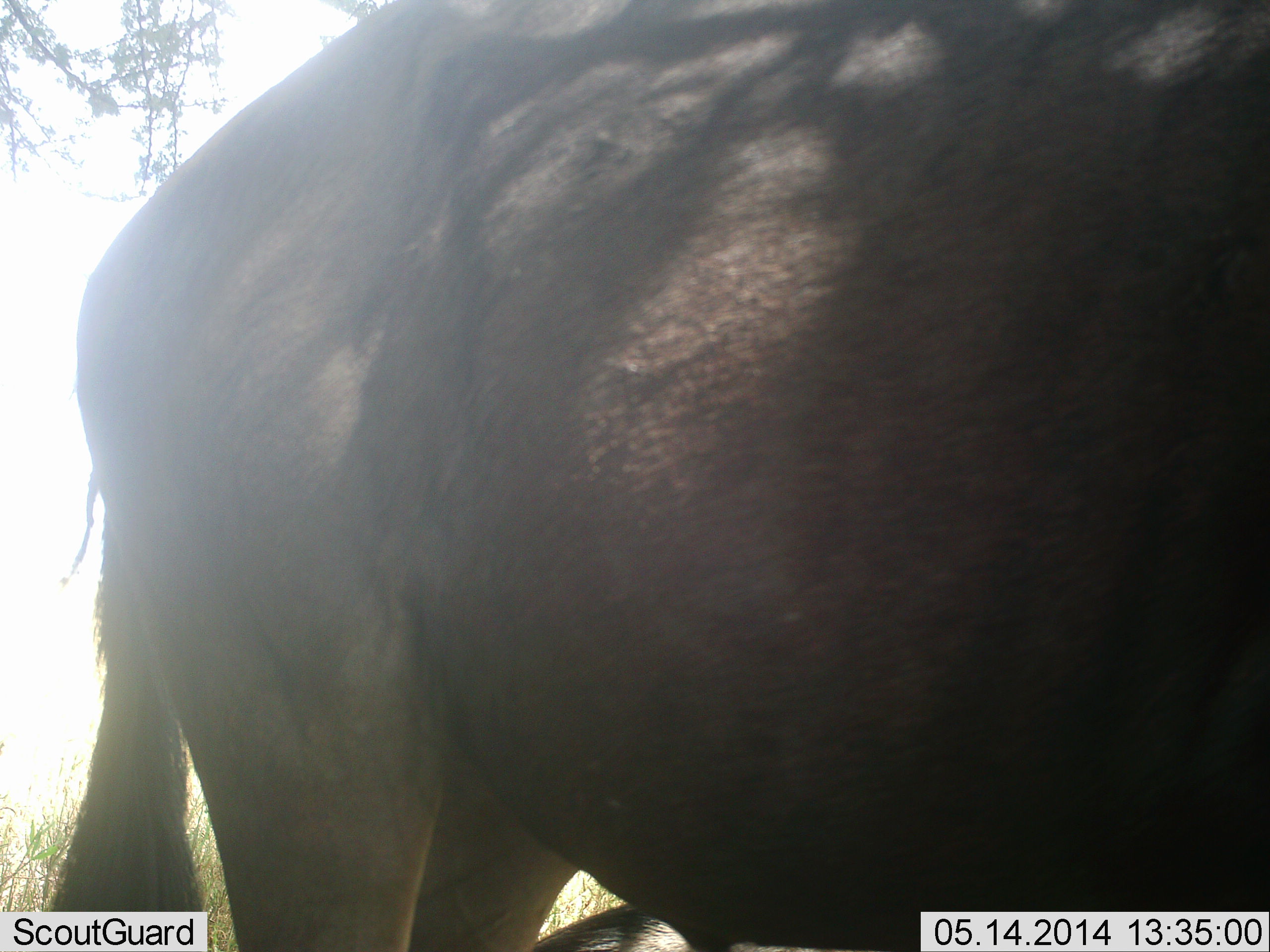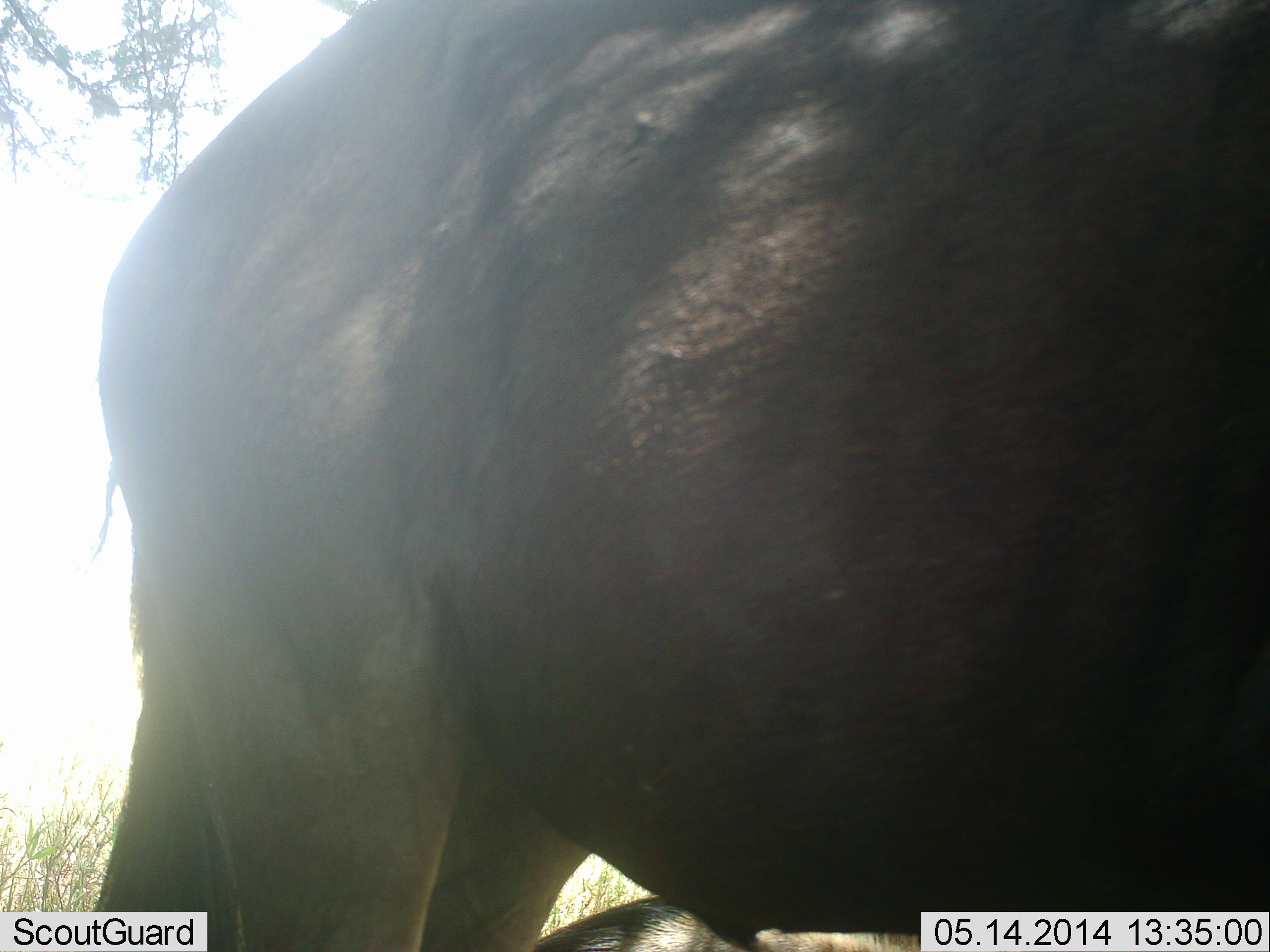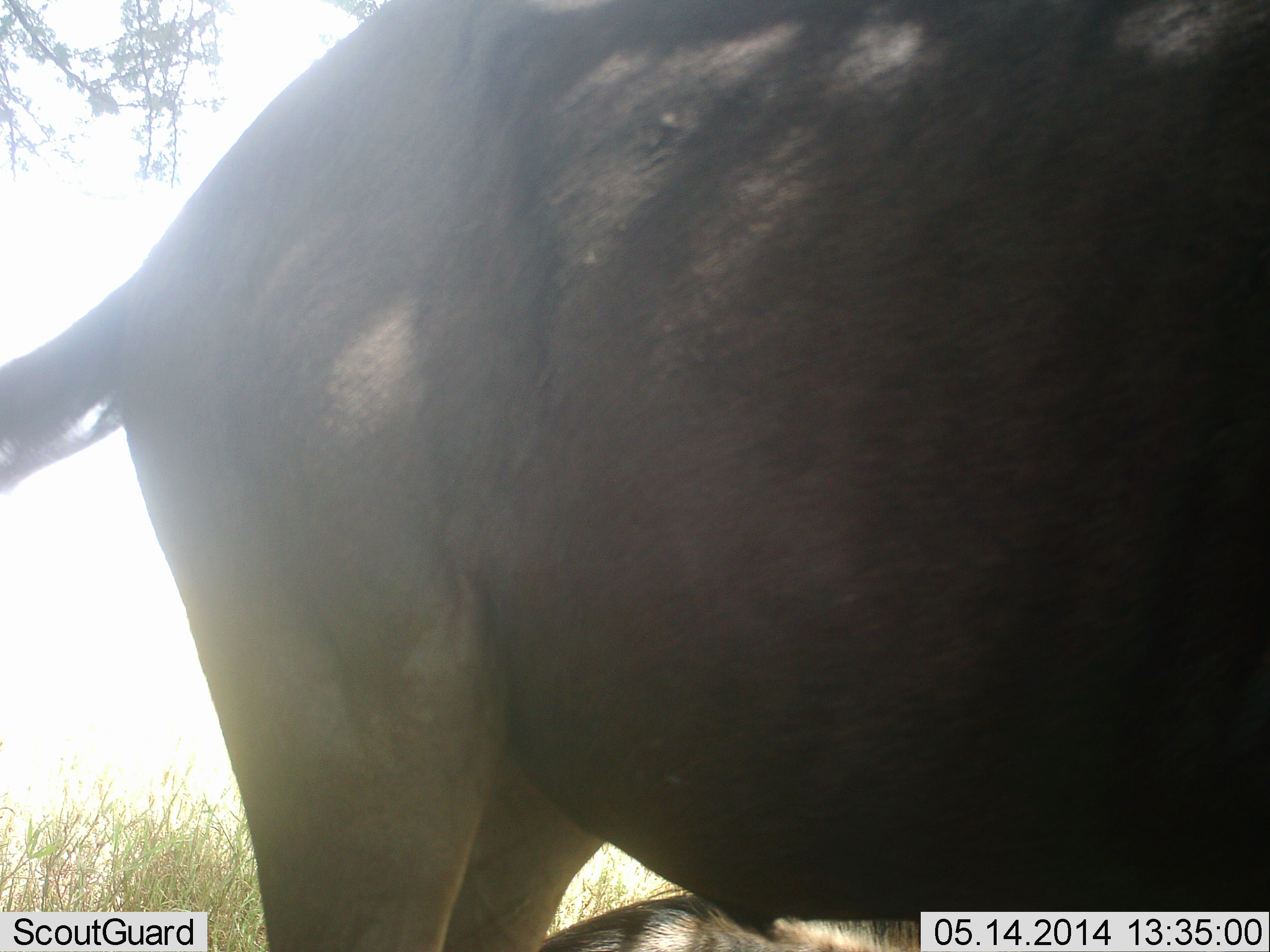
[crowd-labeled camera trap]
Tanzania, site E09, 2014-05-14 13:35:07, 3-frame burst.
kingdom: Animalia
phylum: Chordata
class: Mammalia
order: Artiodactyla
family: Bovidae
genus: Connochaetes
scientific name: Connochaetes taurinus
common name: blue wildebeest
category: wildebeest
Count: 1.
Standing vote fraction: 100%.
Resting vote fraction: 0%.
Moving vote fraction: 0%.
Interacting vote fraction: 0%.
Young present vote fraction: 0%.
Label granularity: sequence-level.